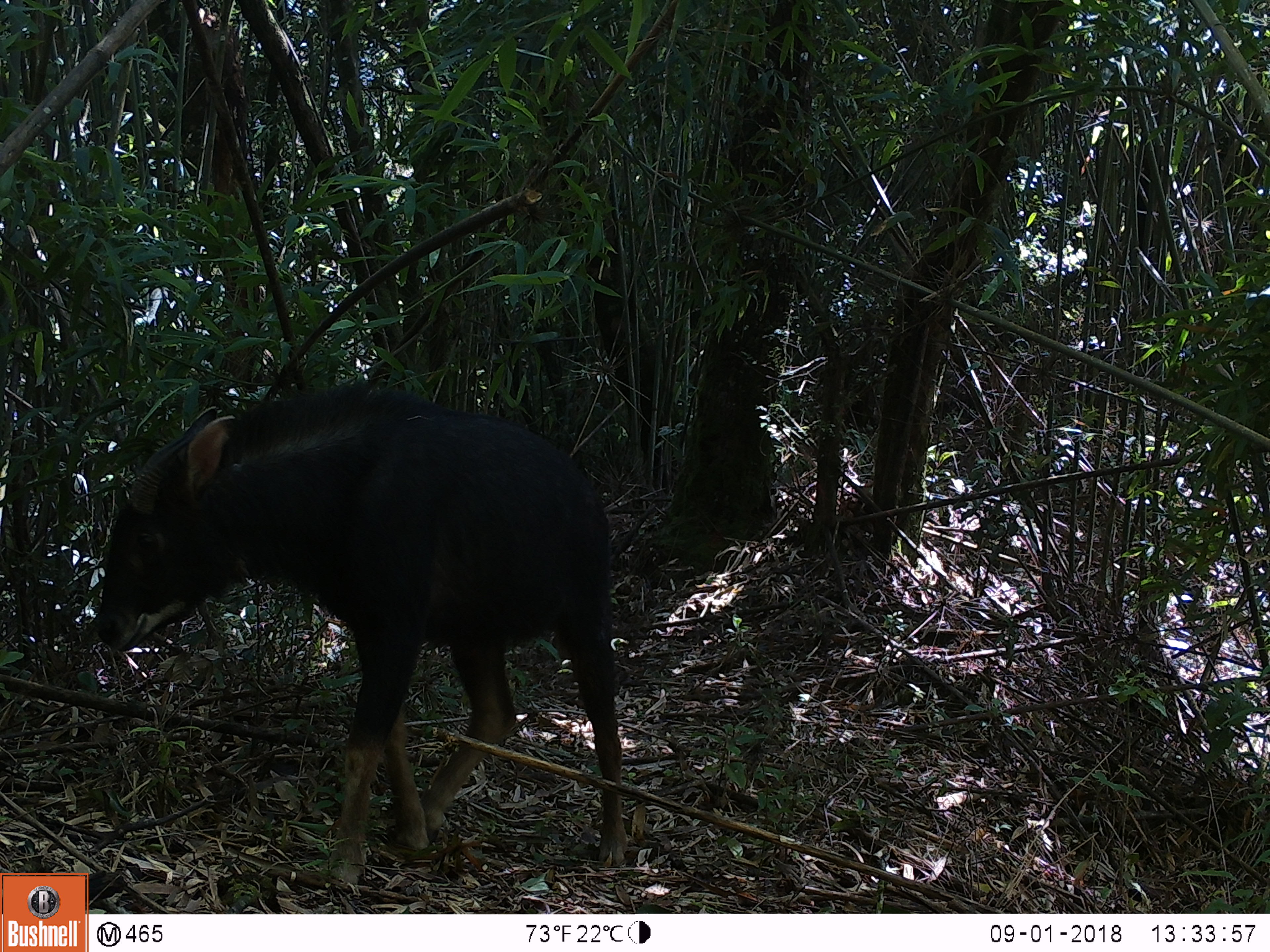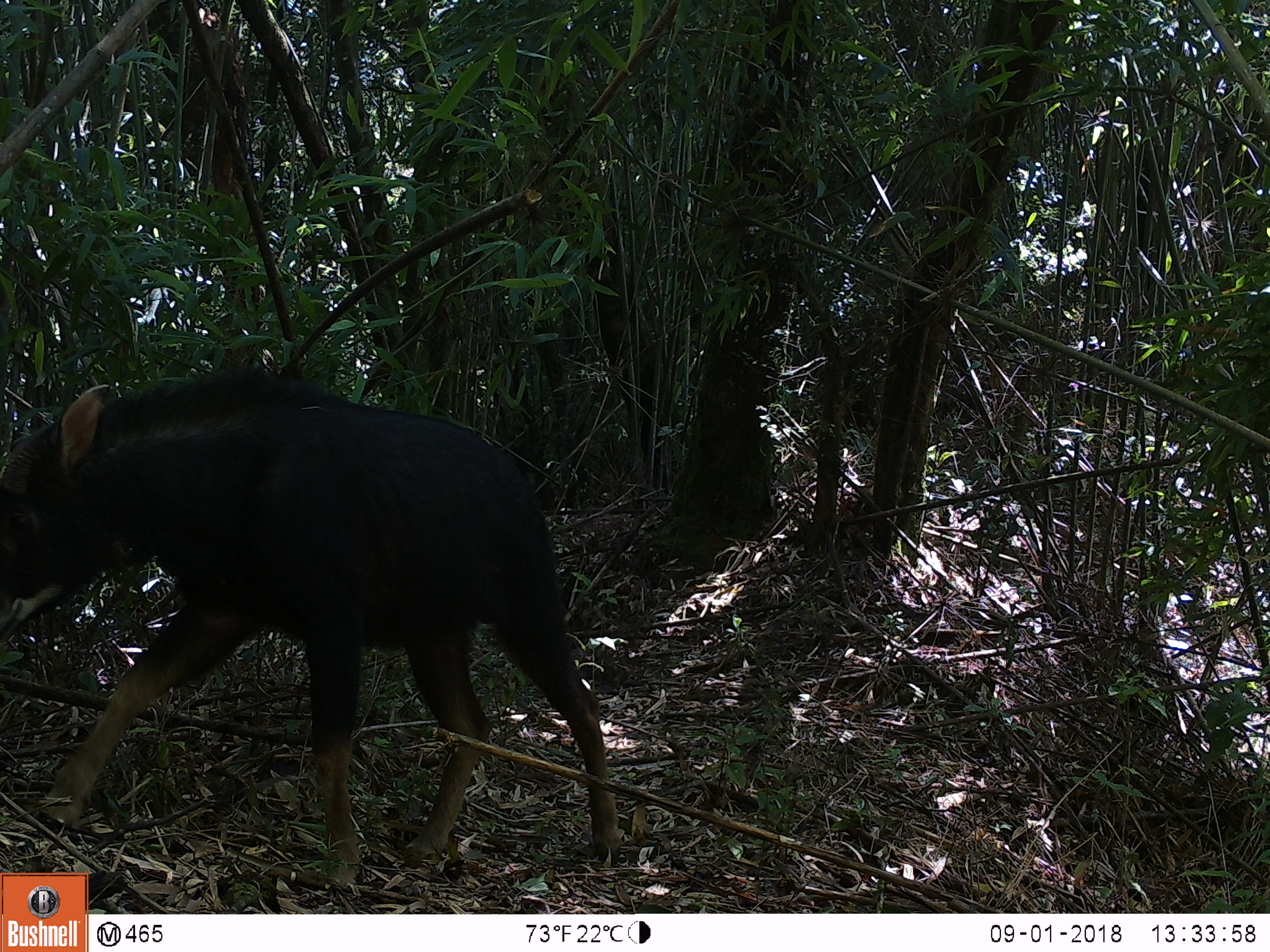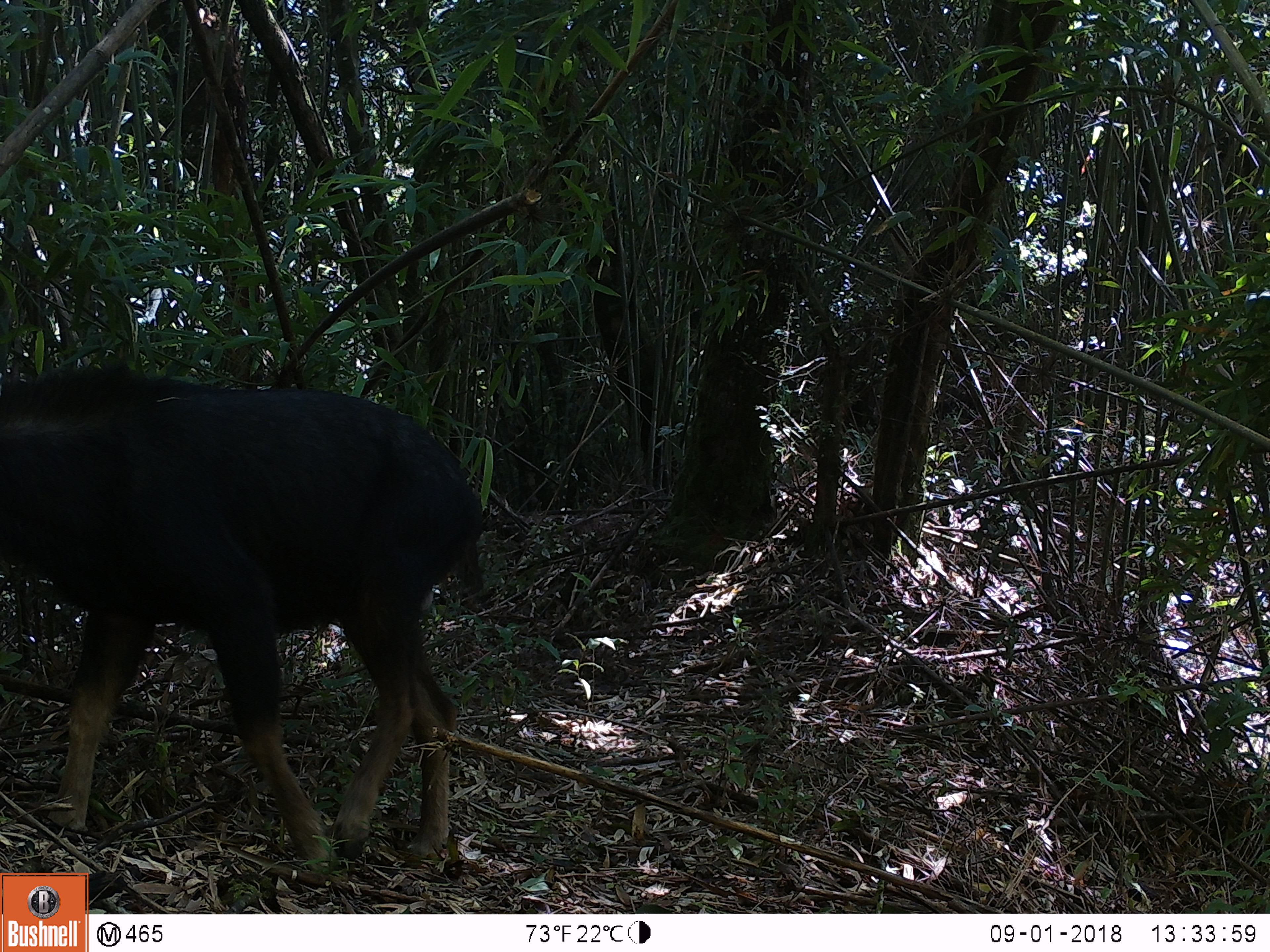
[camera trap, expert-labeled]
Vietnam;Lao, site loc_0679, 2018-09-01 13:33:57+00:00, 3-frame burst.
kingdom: Animalia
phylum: Chordata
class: Mammalia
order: Artiodactyla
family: Bovidae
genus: Capricornis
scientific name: Capricornis sumatraensis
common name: chinese serow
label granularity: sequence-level